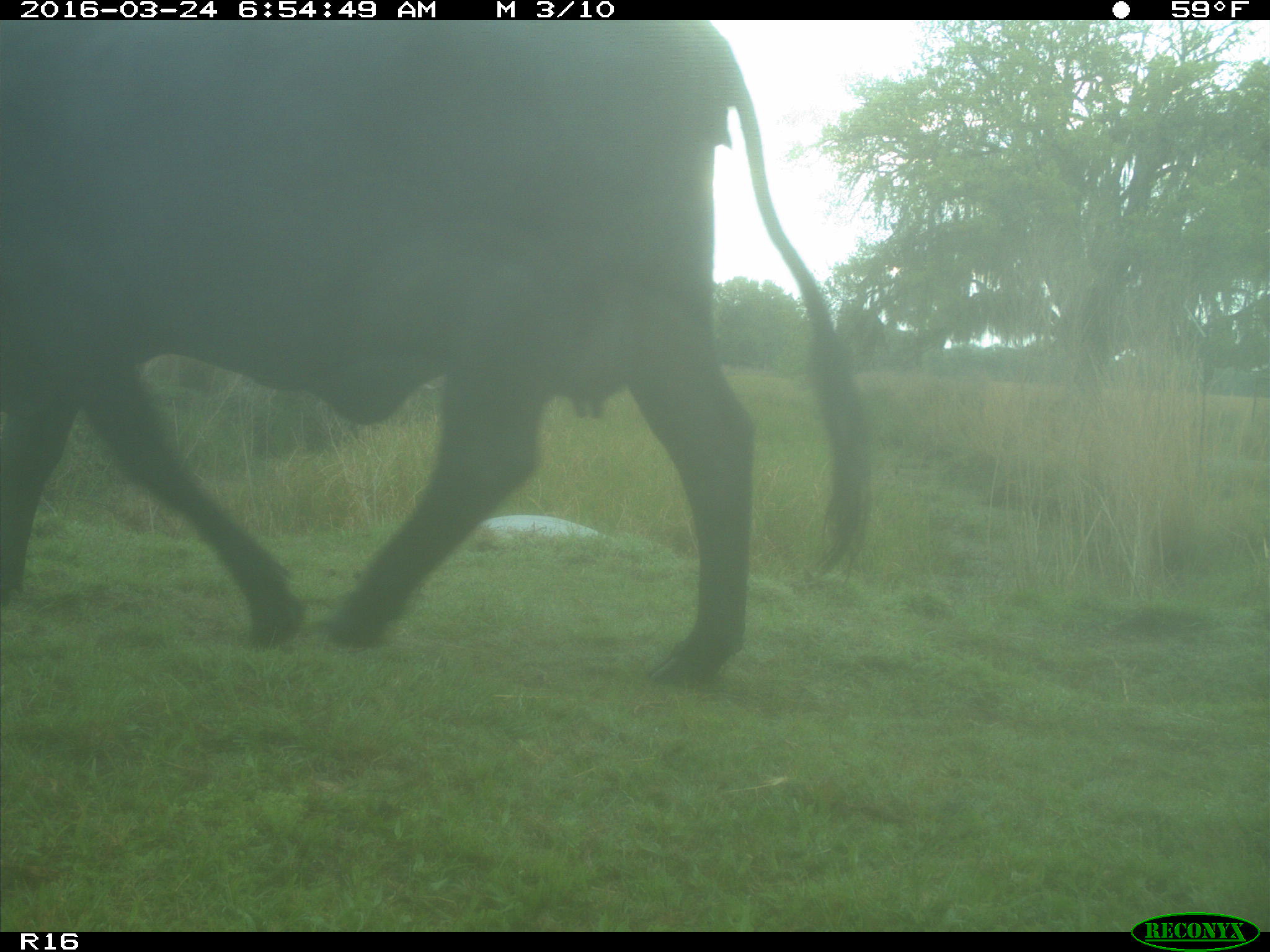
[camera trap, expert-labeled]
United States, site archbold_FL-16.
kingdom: Animalia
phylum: Chordata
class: Mammalia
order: Artiodactyla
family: Bovidae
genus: Bos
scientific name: Bos taurus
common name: domestic cow